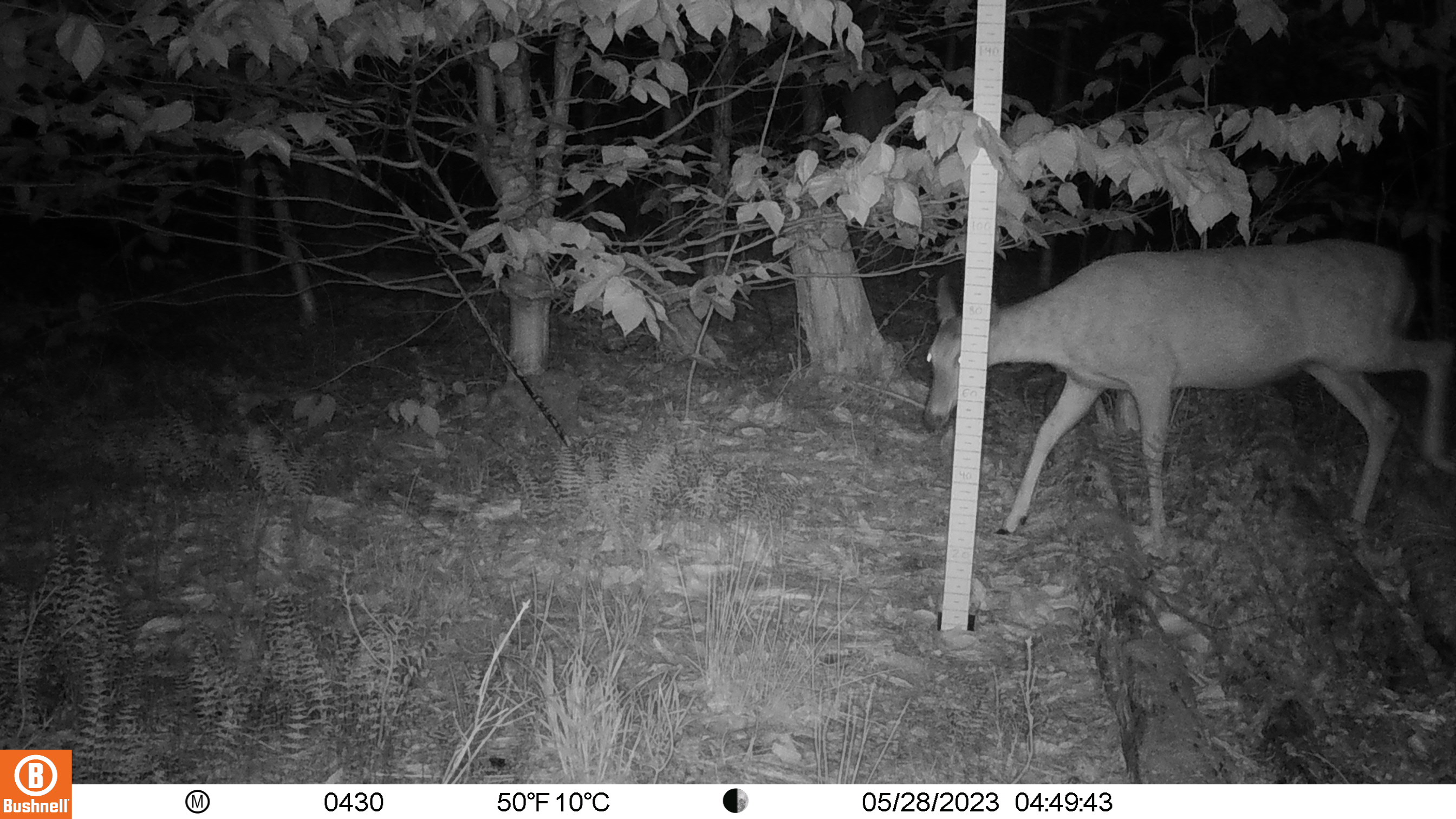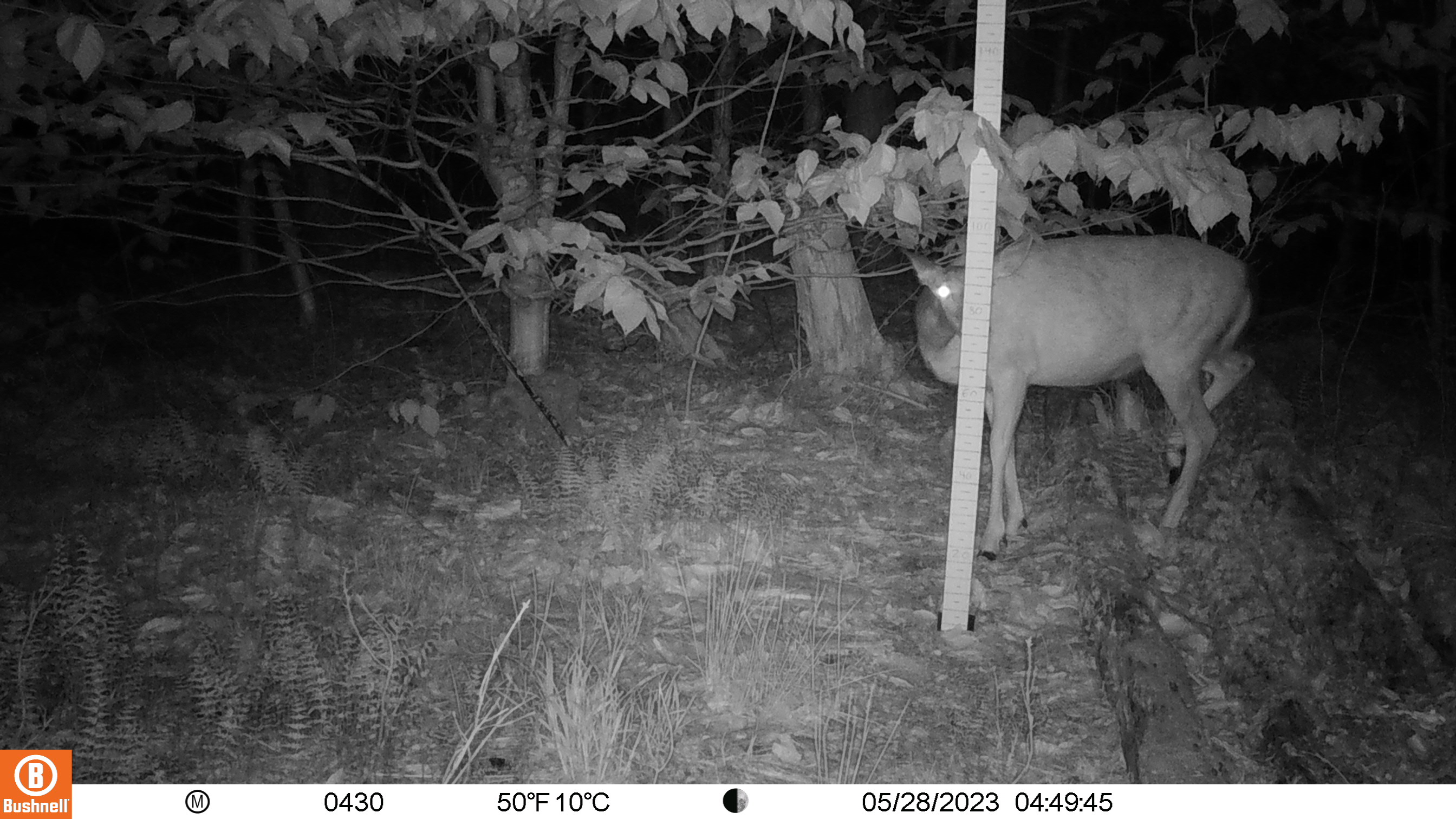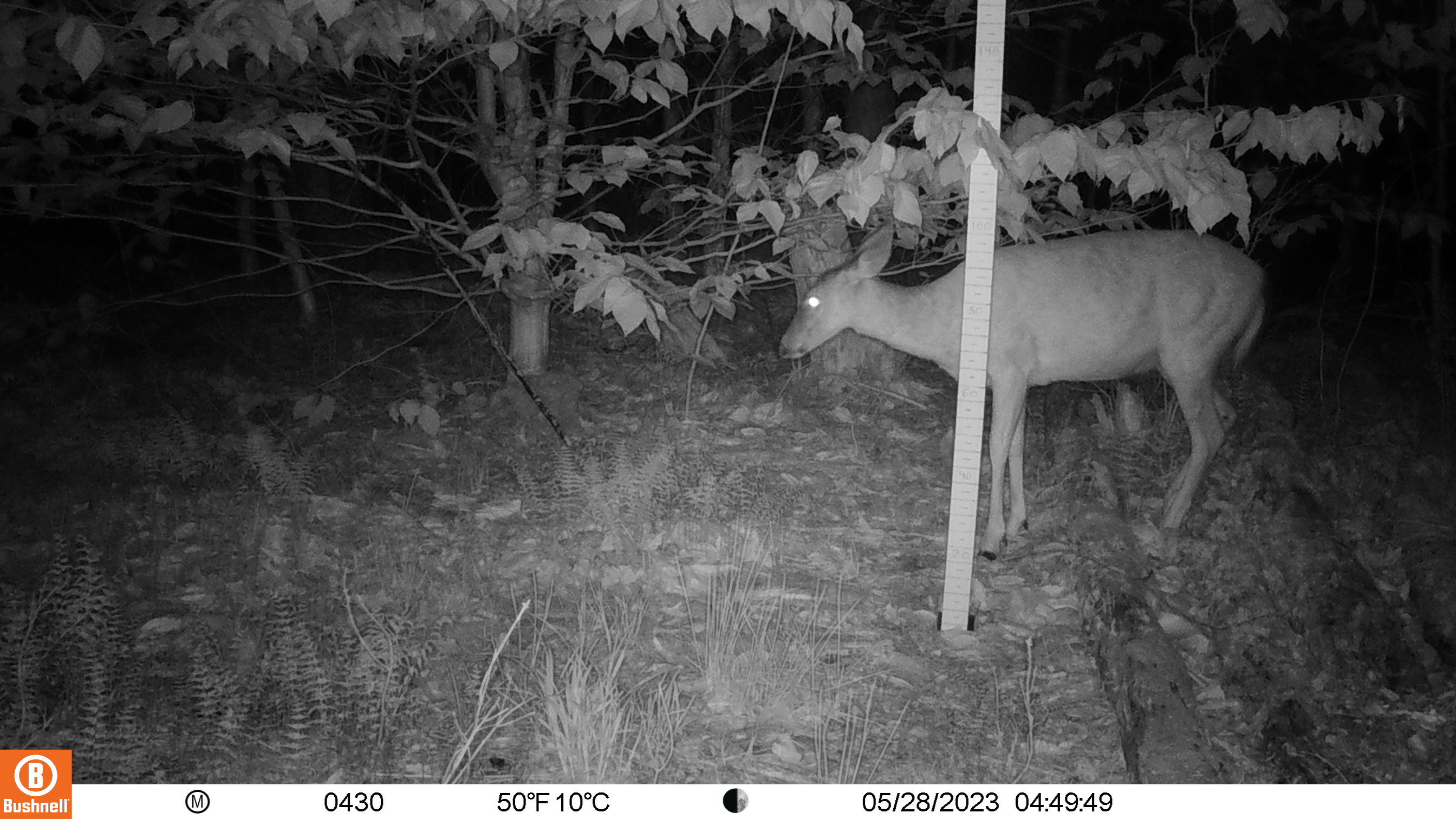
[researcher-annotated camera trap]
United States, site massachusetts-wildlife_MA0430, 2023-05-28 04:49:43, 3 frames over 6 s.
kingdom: Animalia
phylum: Chordata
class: Mammalia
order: Artiodactyla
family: Cervidae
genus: Odocoileus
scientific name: Odocoileus virginianus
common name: white-tailed deer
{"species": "white-tailed deer (Odocoileus virginianus)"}